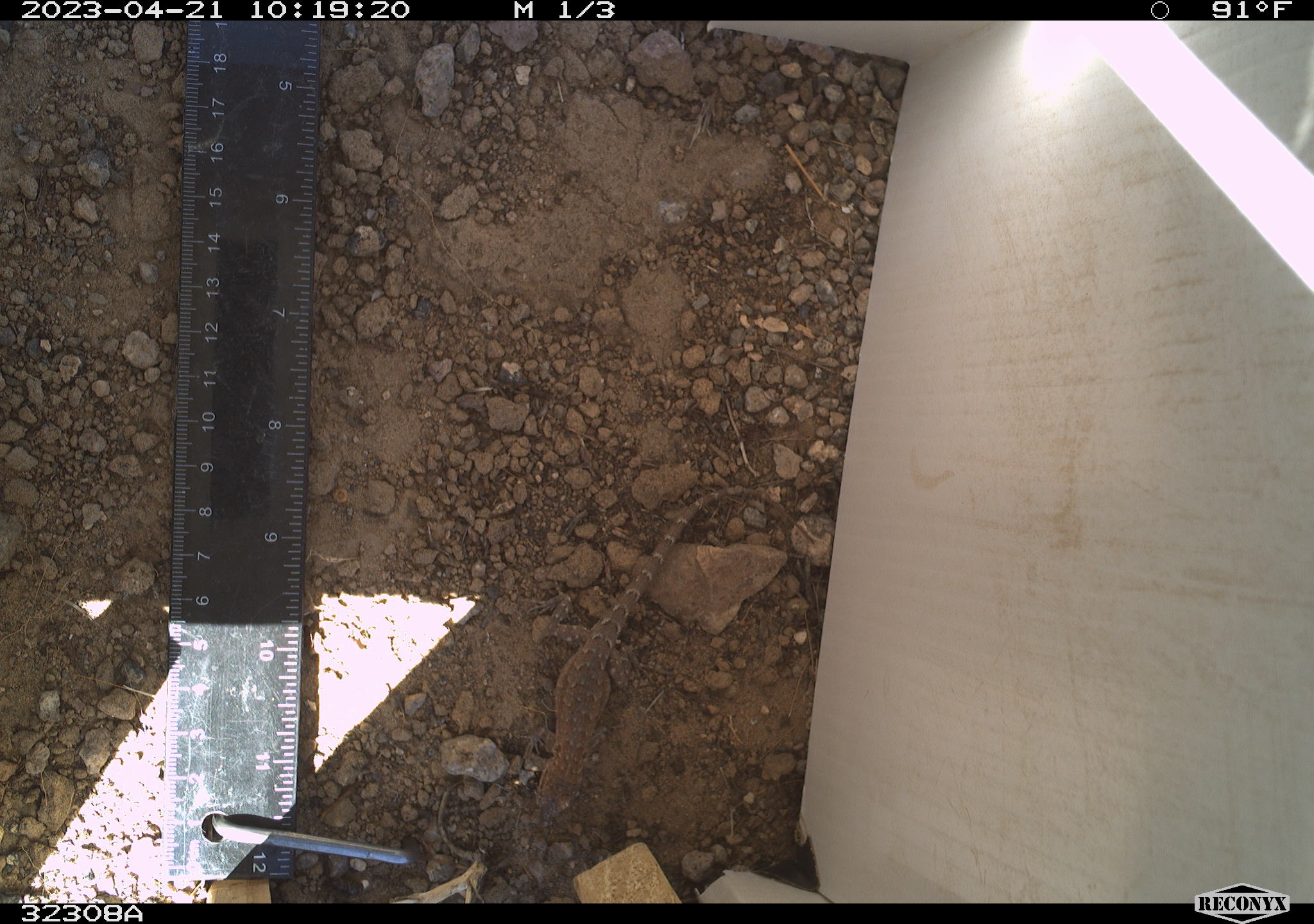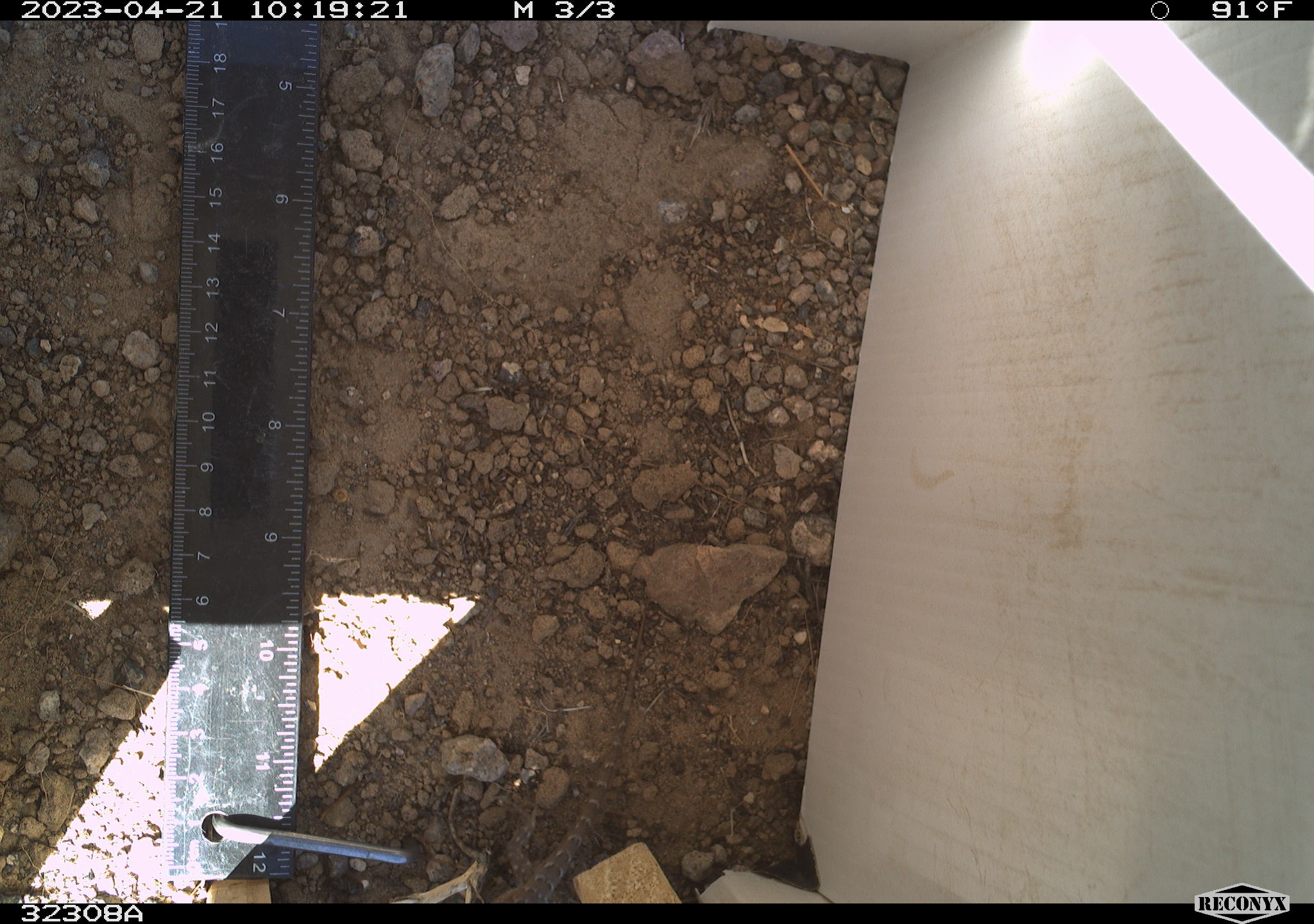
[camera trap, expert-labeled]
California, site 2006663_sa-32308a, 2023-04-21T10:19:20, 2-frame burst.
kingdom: Animalia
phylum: Chordata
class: Reptilia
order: Squamata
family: Phrynosomatidae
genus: Sceloporus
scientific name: Sceloporus graciosus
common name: common sagebrush lizard